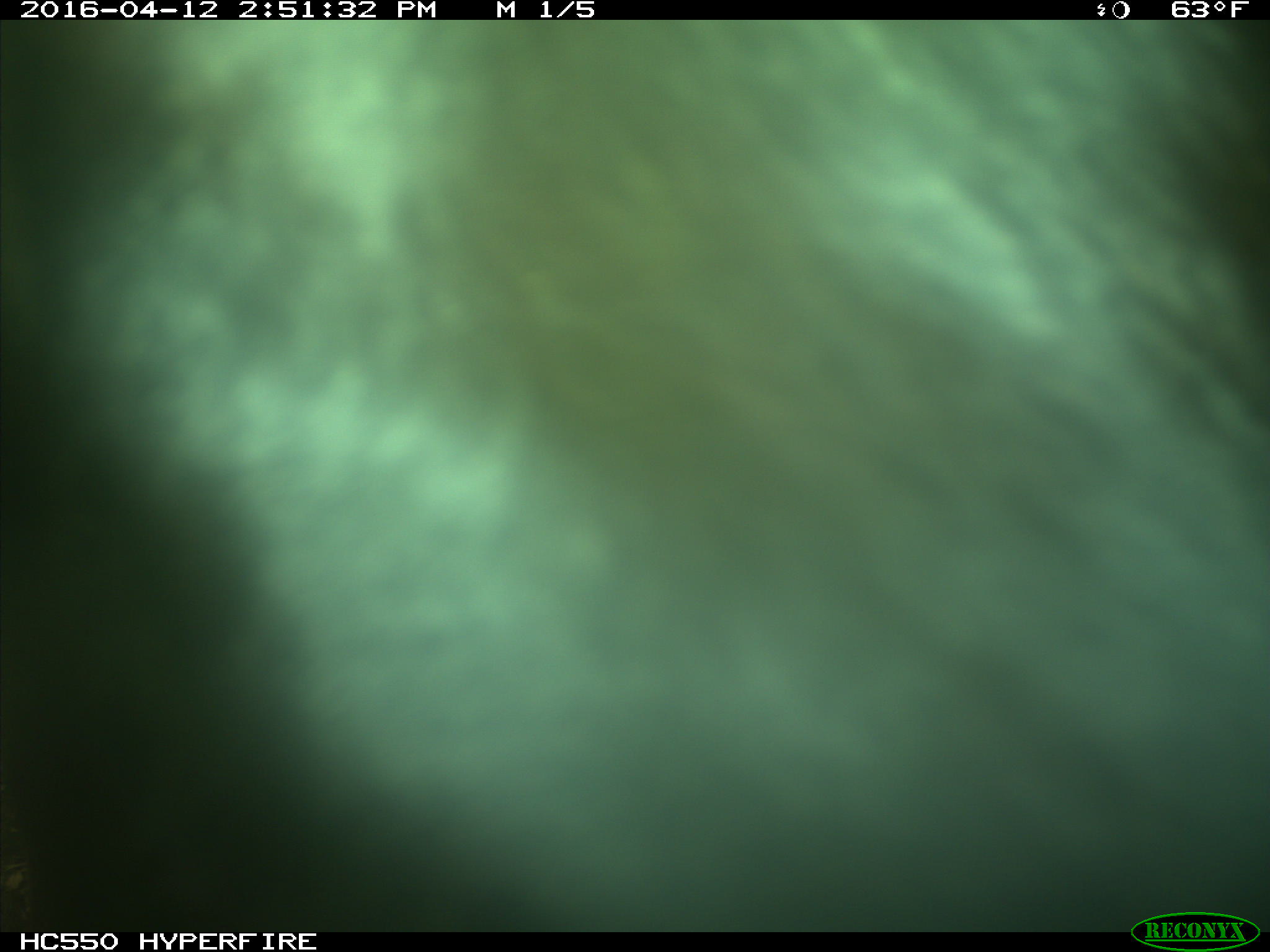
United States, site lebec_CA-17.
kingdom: Animalia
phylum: Chordata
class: Mammalia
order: Artiodactyla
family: Bovidae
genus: Bos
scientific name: Bos taurus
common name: domestic cow